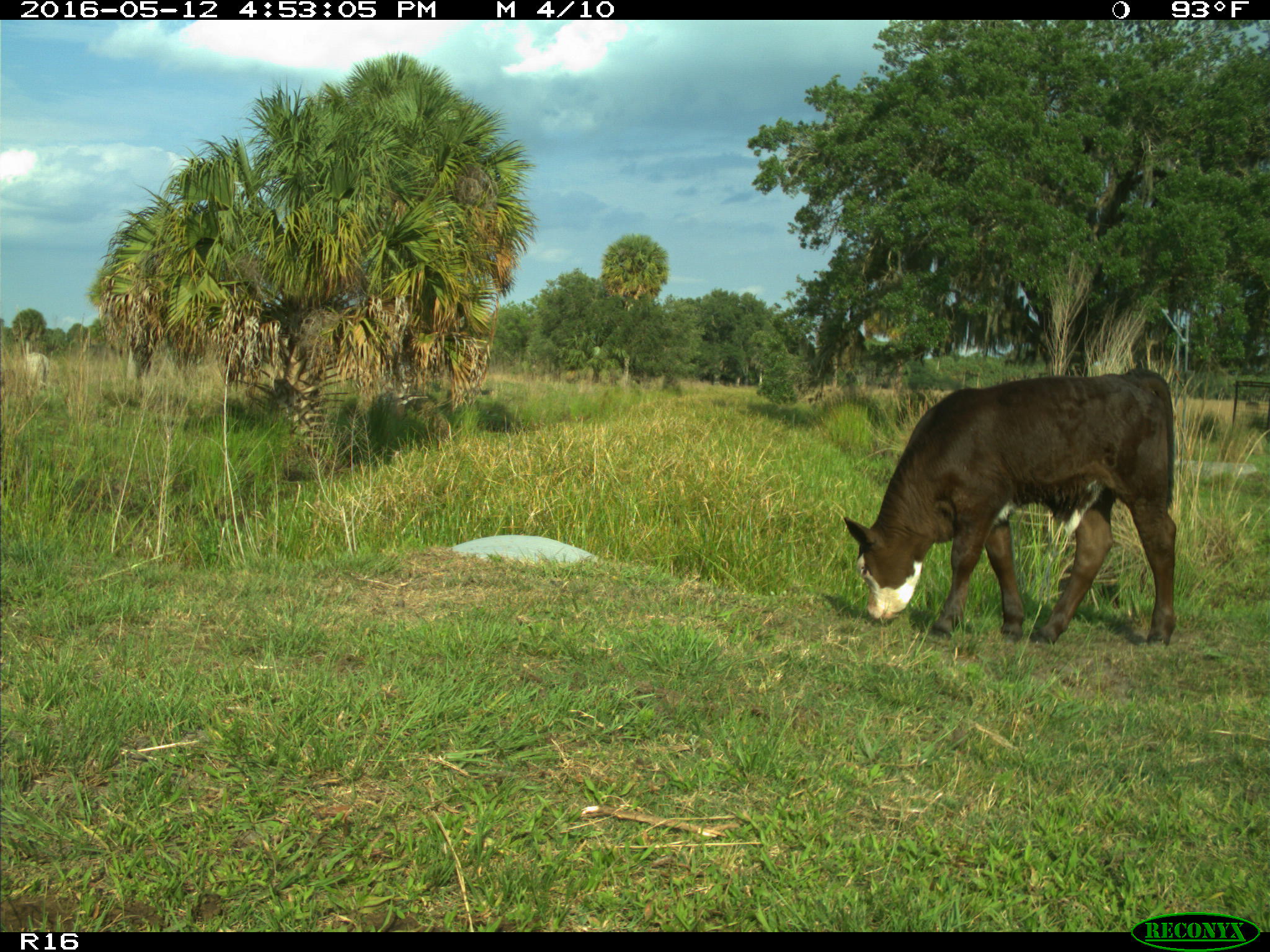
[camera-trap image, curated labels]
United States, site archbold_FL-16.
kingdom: Animalia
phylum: Chordata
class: Mammalia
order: Artiodactyla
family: Bovidae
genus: Bos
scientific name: Bos taurus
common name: domestic cow